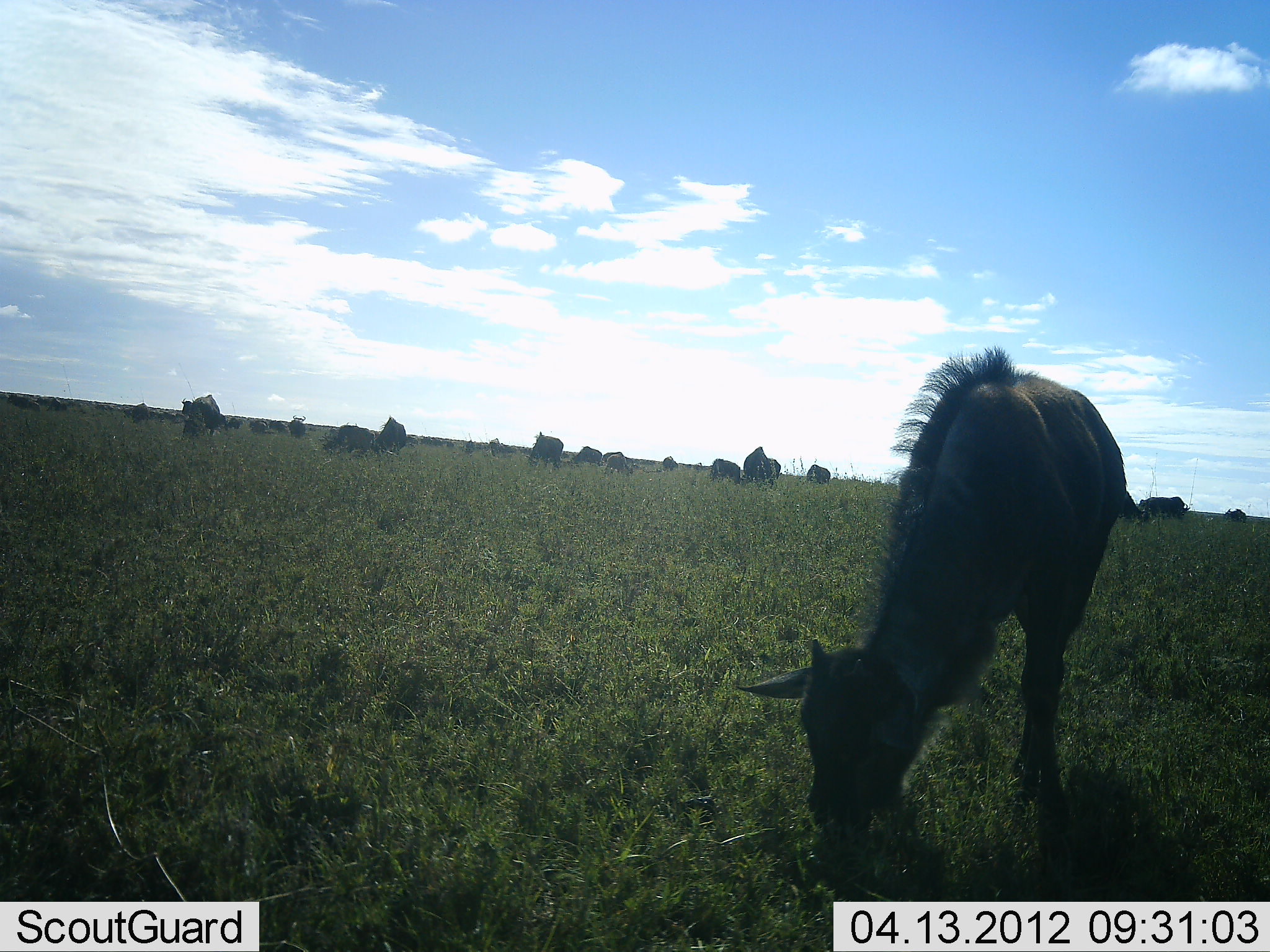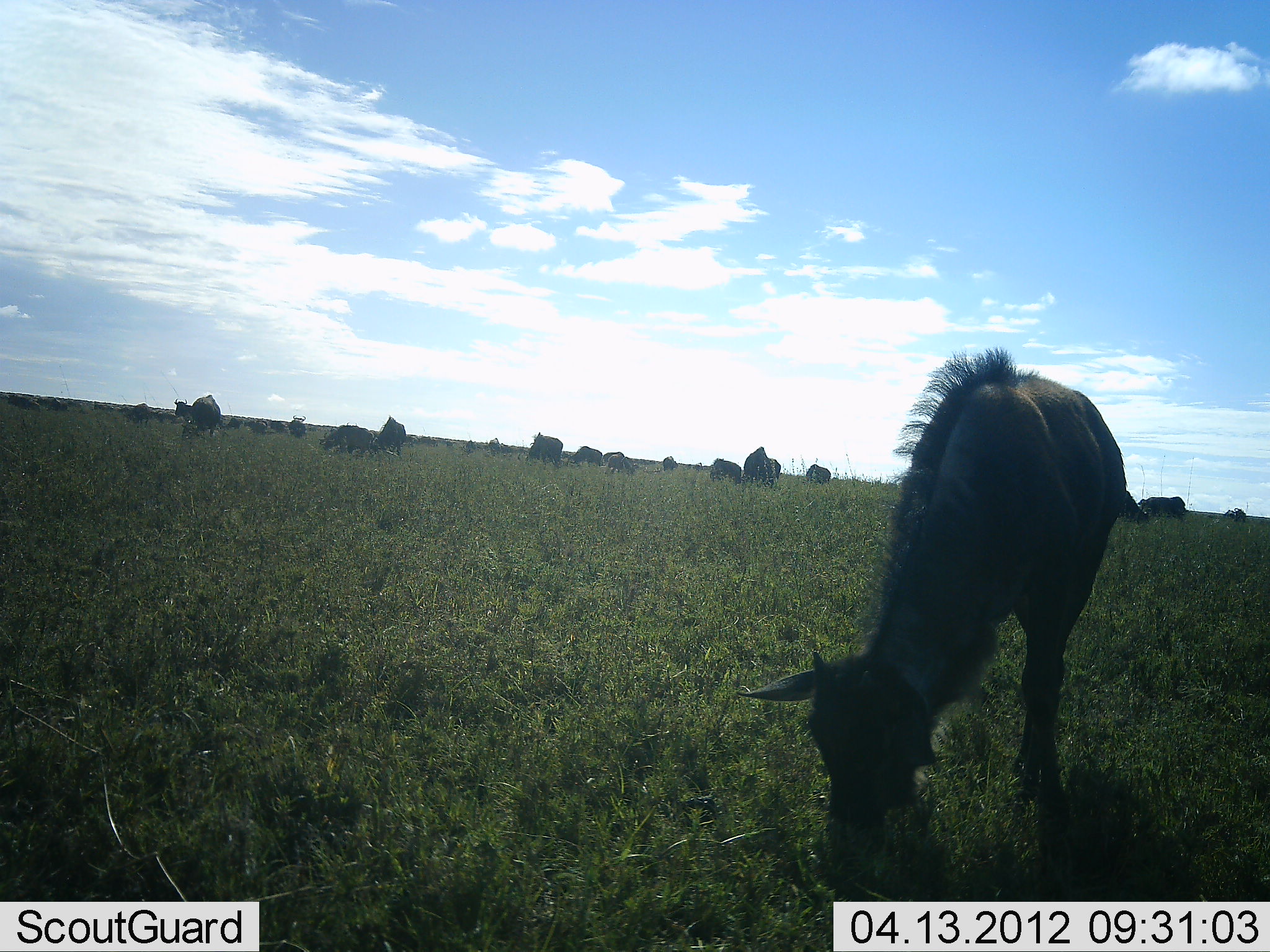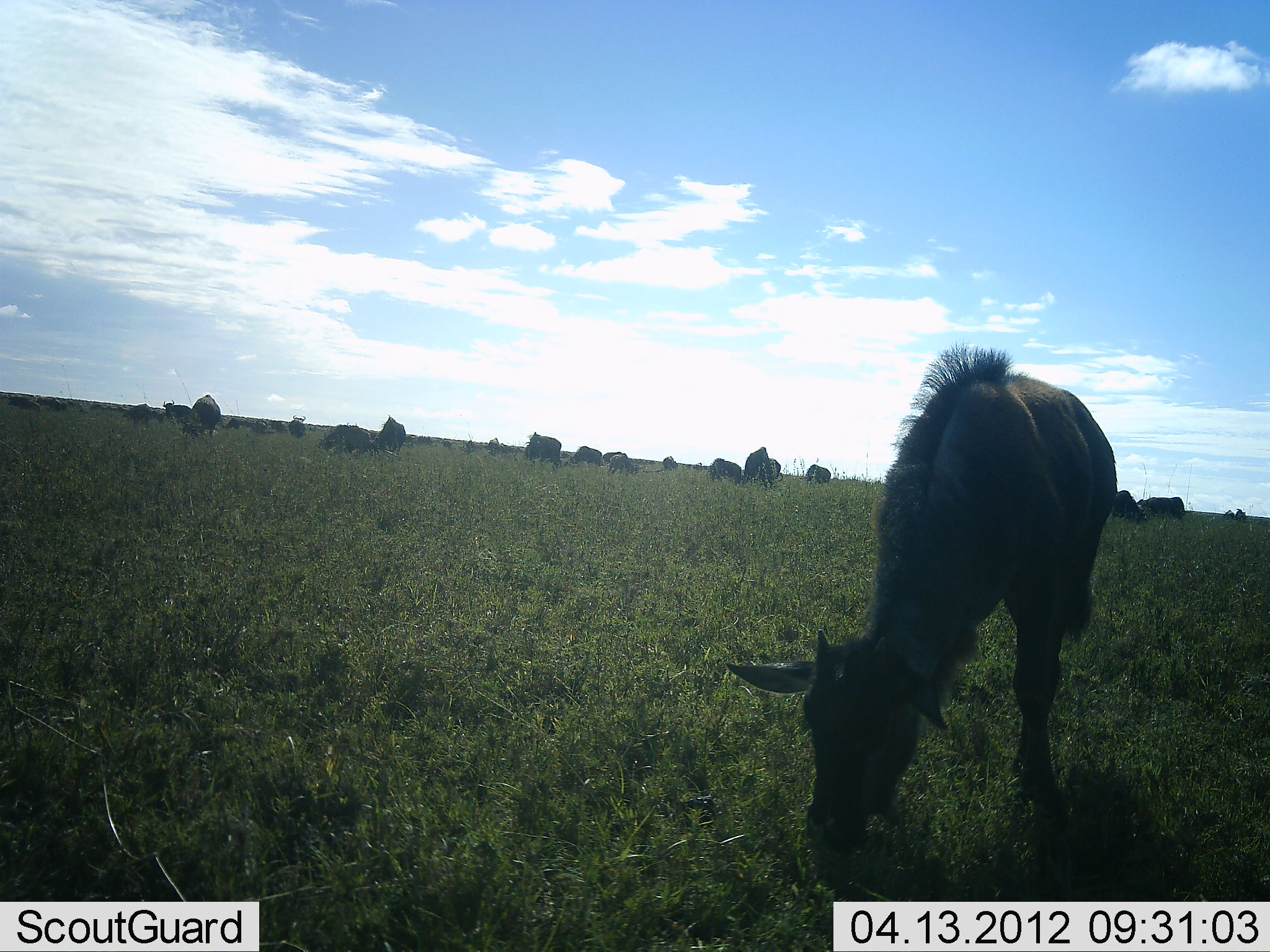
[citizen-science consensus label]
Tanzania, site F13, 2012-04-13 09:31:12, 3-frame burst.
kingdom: Animalia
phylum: Chordata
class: Mammalia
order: Artiodactyla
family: Bovidae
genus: Connochaetes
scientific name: Connochaetes taurinus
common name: blue wildebeest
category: wildebeest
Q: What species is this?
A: Wildebeest (blue wildebeest) (Connochaetes taurinus).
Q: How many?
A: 11-50.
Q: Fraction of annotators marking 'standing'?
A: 36%.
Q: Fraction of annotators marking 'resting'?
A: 0%.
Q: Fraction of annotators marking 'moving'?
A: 20%.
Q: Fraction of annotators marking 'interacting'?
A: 0%.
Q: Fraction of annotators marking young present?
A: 52%.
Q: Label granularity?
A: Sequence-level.